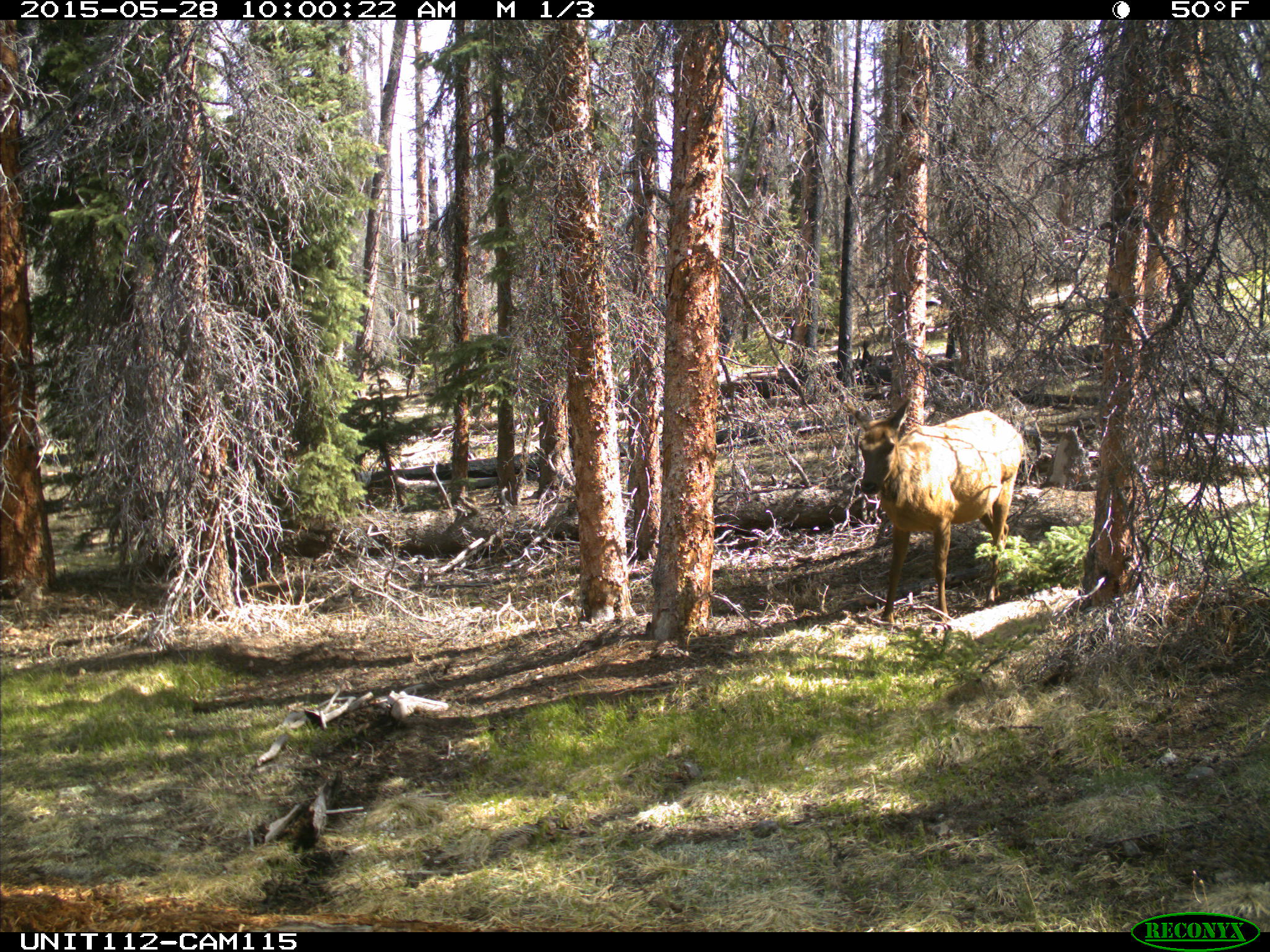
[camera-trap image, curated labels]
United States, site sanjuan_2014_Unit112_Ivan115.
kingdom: Animalia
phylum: Chordata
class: Mammalia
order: Artiodactyla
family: Cervidae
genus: Cervus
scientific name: Cervus elaphus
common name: red deer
Cervus elaphus (red deer).